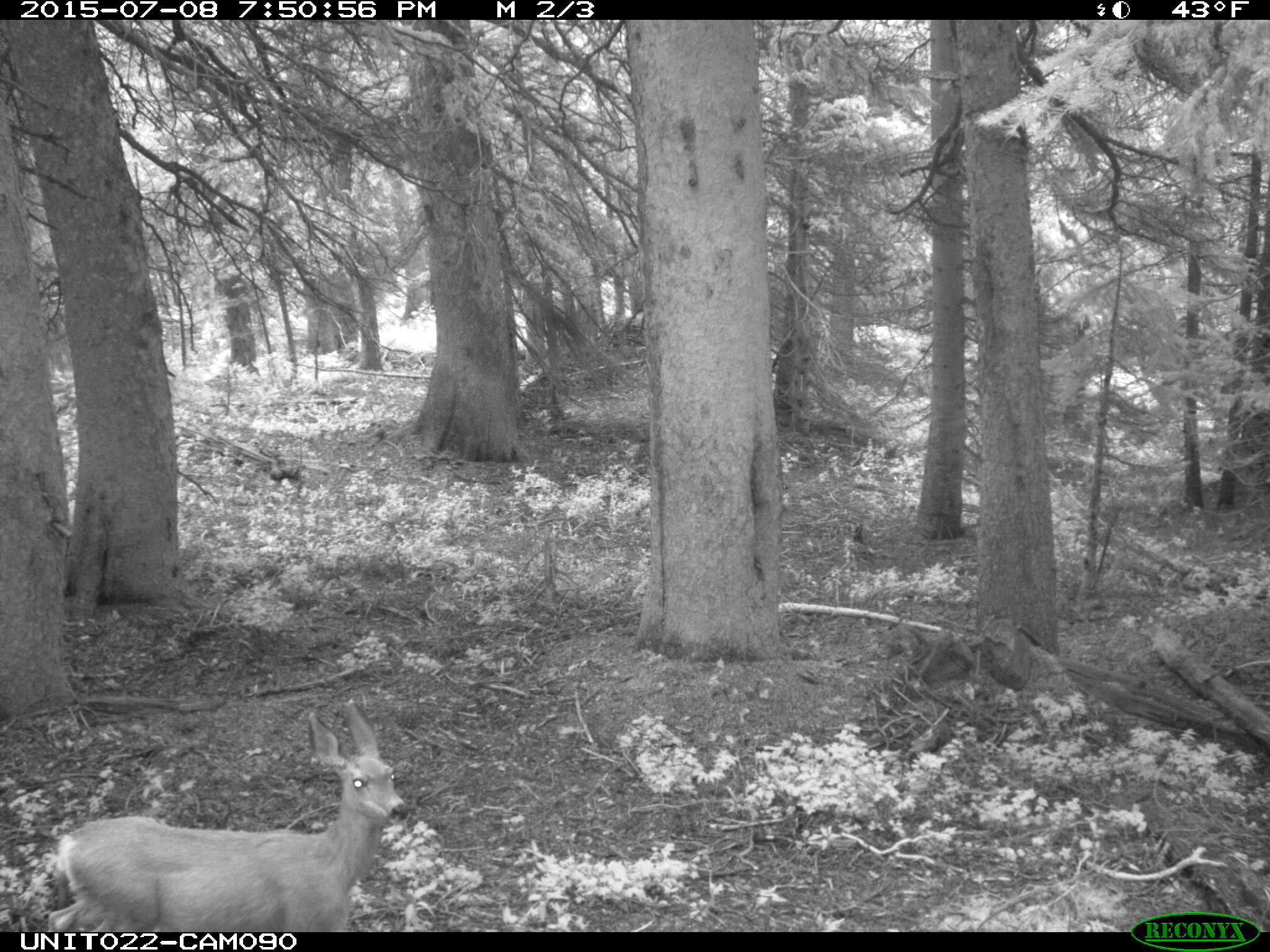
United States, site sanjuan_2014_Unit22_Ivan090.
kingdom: Animalia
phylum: Chordata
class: Mammalia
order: Artiodactyla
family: Cervidae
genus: Odocoileus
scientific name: Odocoileus hemionus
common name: mule deer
Odocoileus hemionus (mule deer).